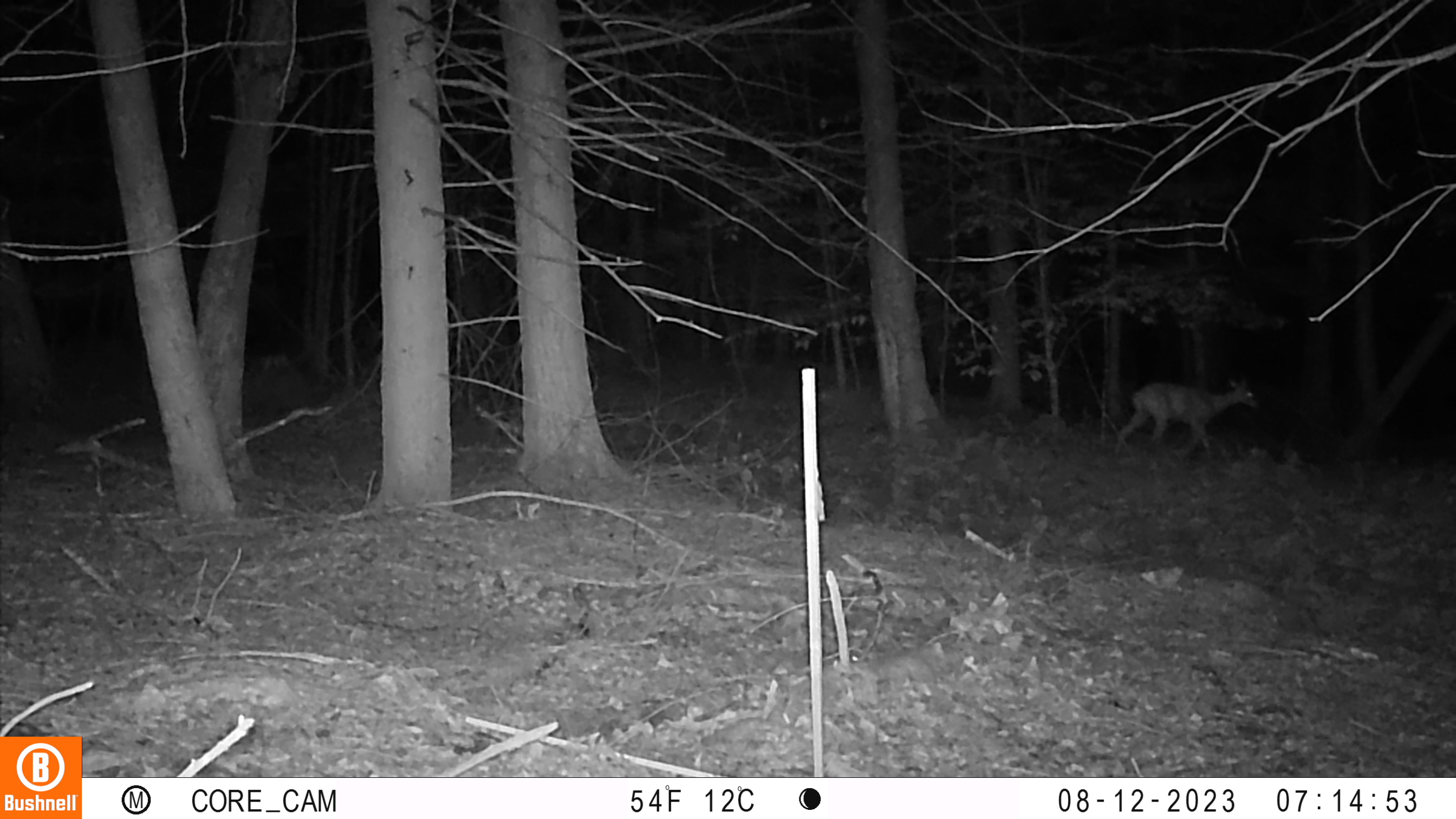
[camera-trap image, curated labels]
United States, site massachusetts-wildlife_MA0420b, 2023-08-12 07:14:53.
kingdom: Animalia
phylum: Chordata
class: Mammalia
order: Artiodactyla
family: Cervidae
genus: Odocoileus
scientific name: Odocoileus virginianus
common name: white-tailed deer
White-tailed deer (Odocoileus virginianus).